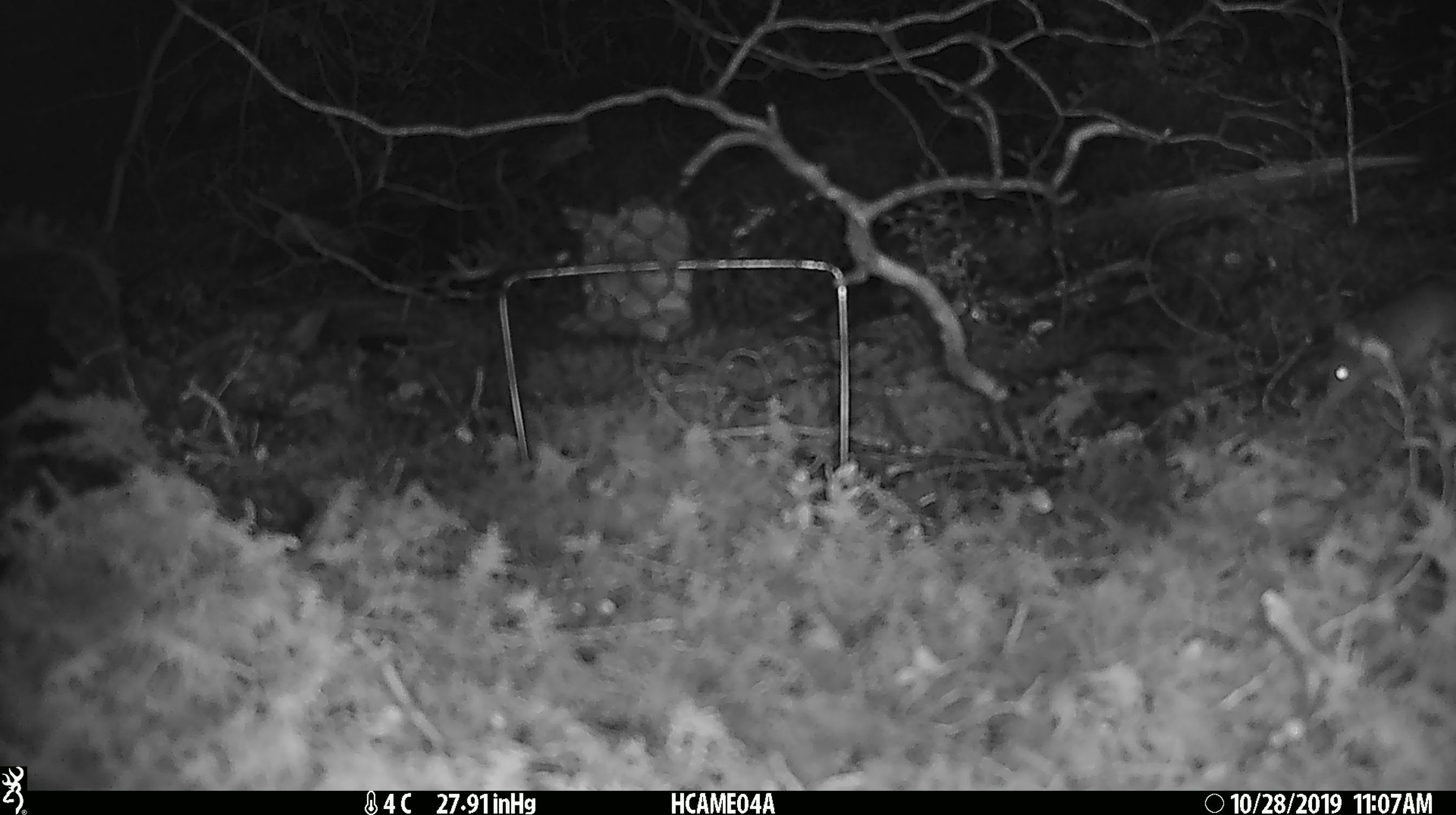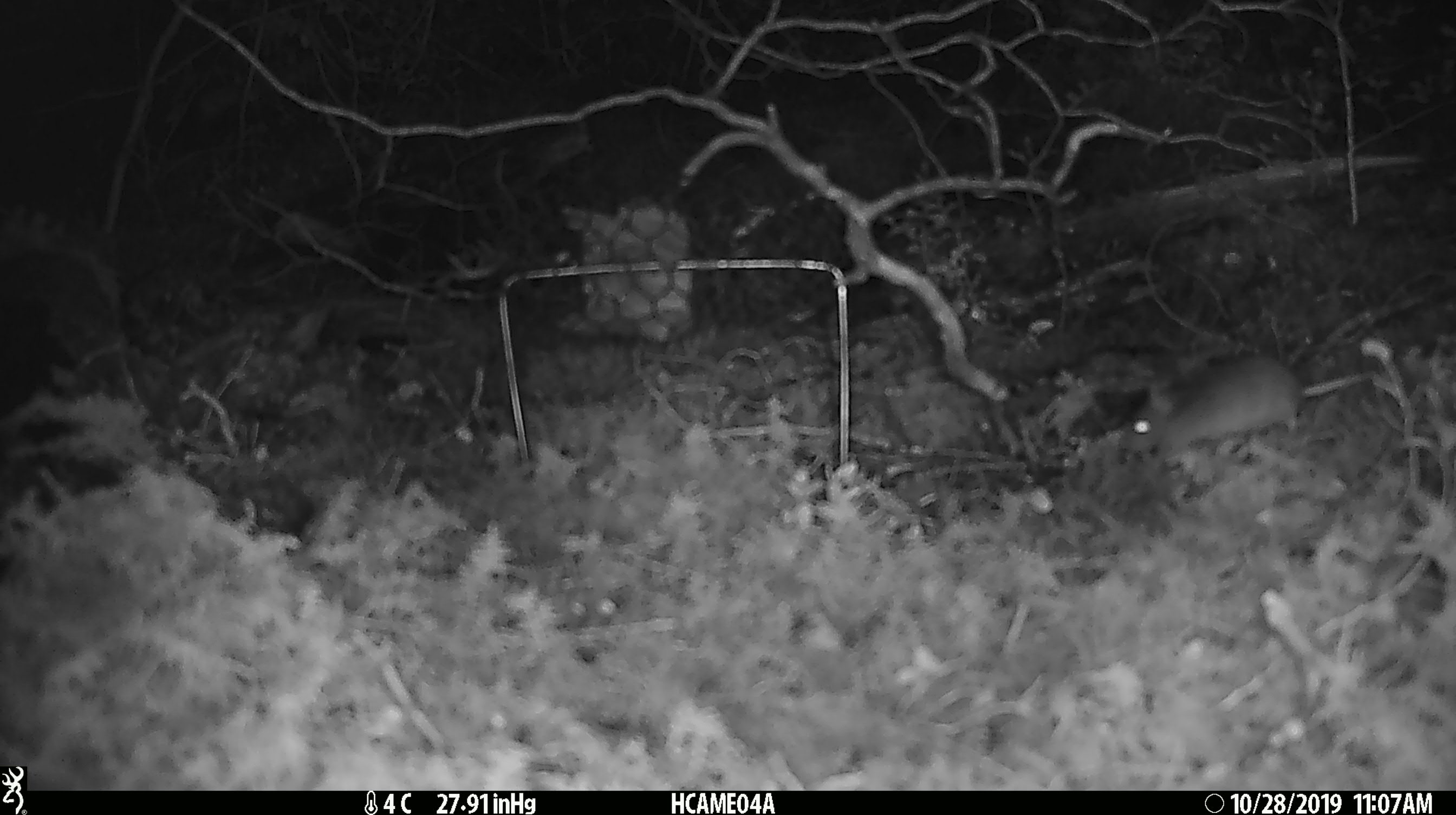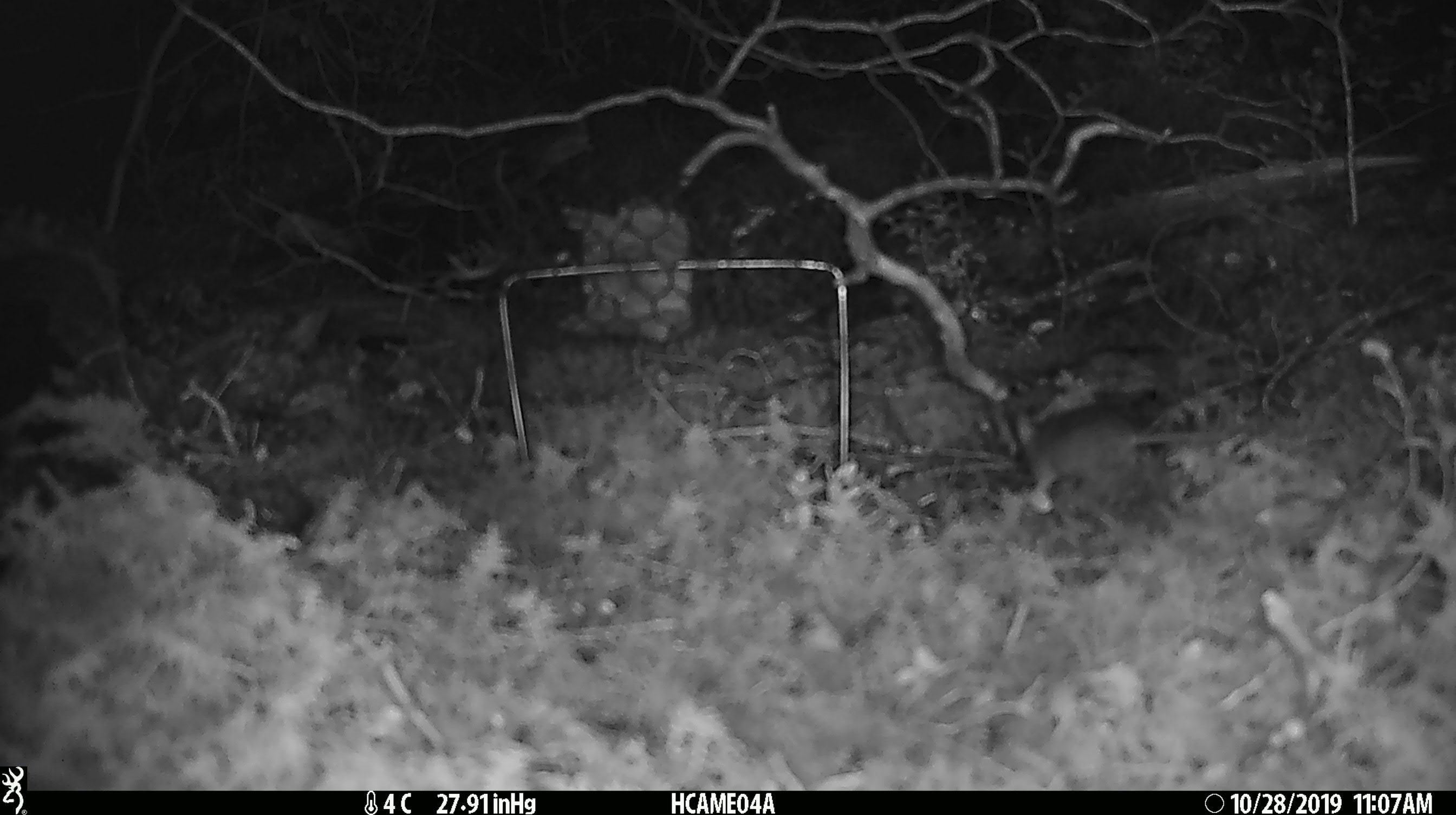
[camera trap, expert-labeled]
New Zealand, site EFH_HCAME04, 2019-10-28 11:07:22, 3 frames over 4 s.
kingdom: Animalia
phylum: Chordata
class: Mammalia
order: Rodentia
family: Muridae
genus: Mus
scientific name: Mus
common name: mouse